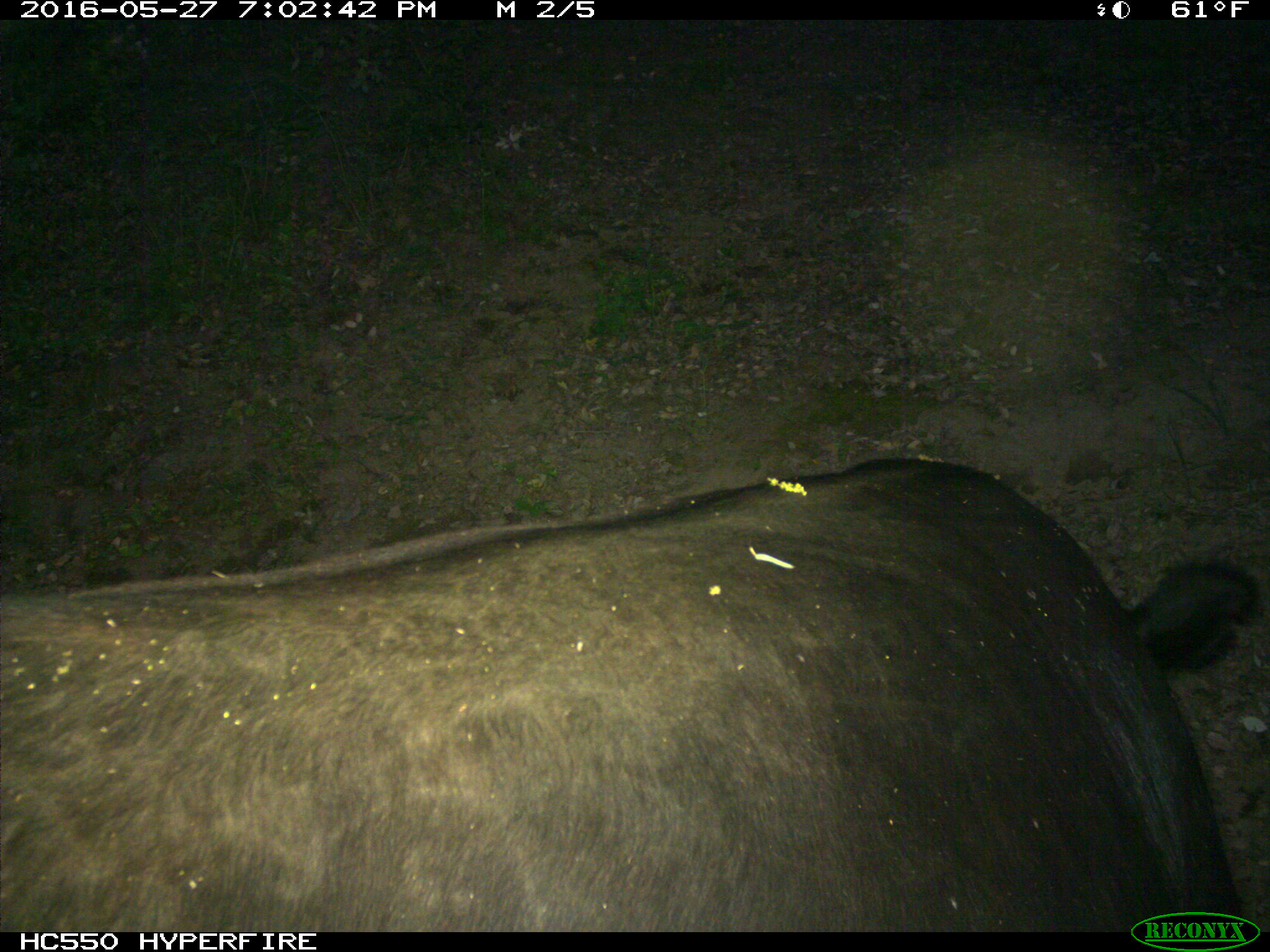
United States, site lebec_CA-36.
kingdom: Animalia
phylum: Chordata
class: Mammalia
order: Artiodactyla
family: Bovidae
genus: Bos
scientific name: Bos taurus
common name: domestic cow